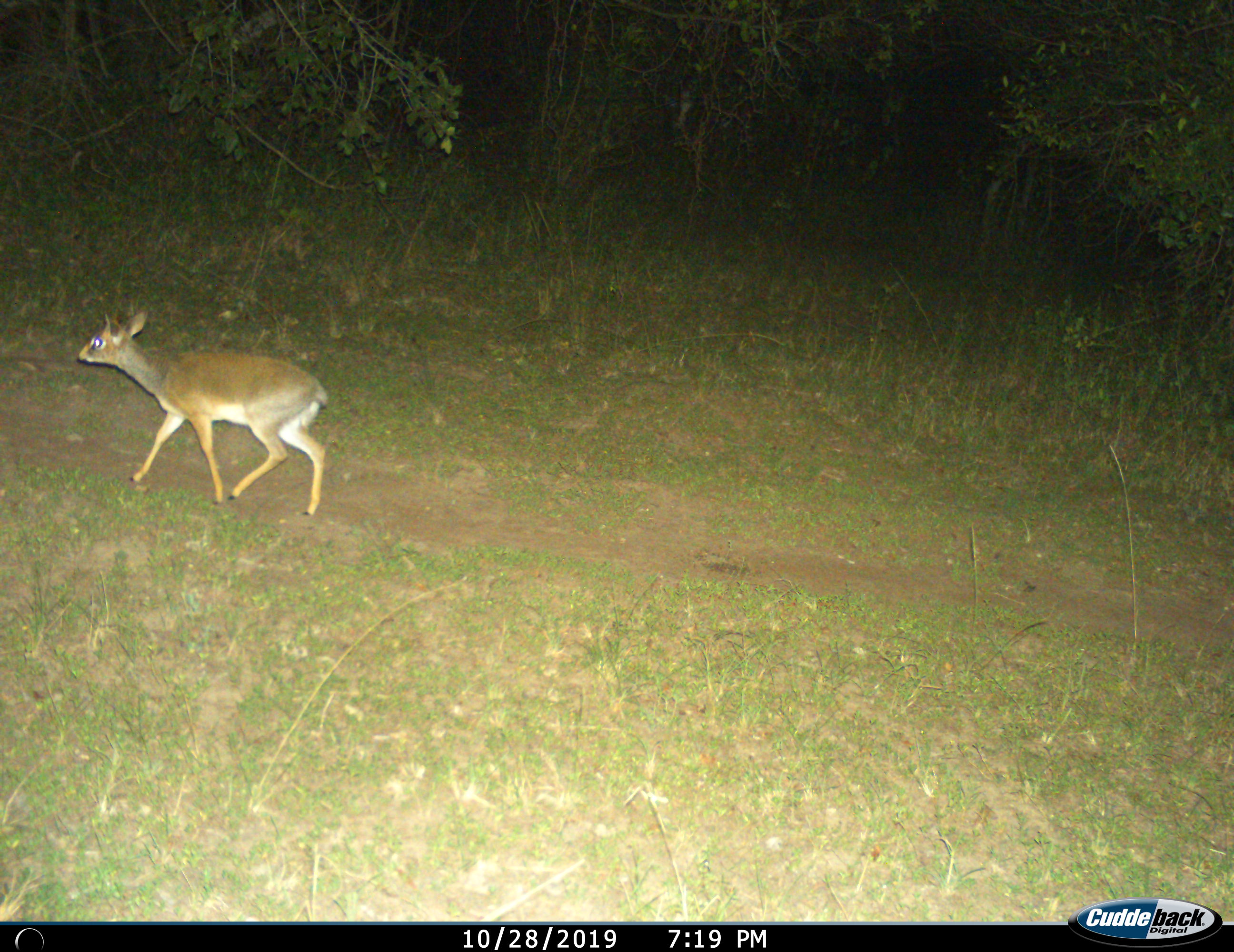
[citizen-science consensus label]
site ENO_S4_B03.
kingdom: Animalia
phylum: Chordata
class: Mammalia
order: Artiodactyla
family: Bovidae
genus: Madoqua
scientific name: Madoqua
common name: dik-dik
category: dikdik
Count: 1.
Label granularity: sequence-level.